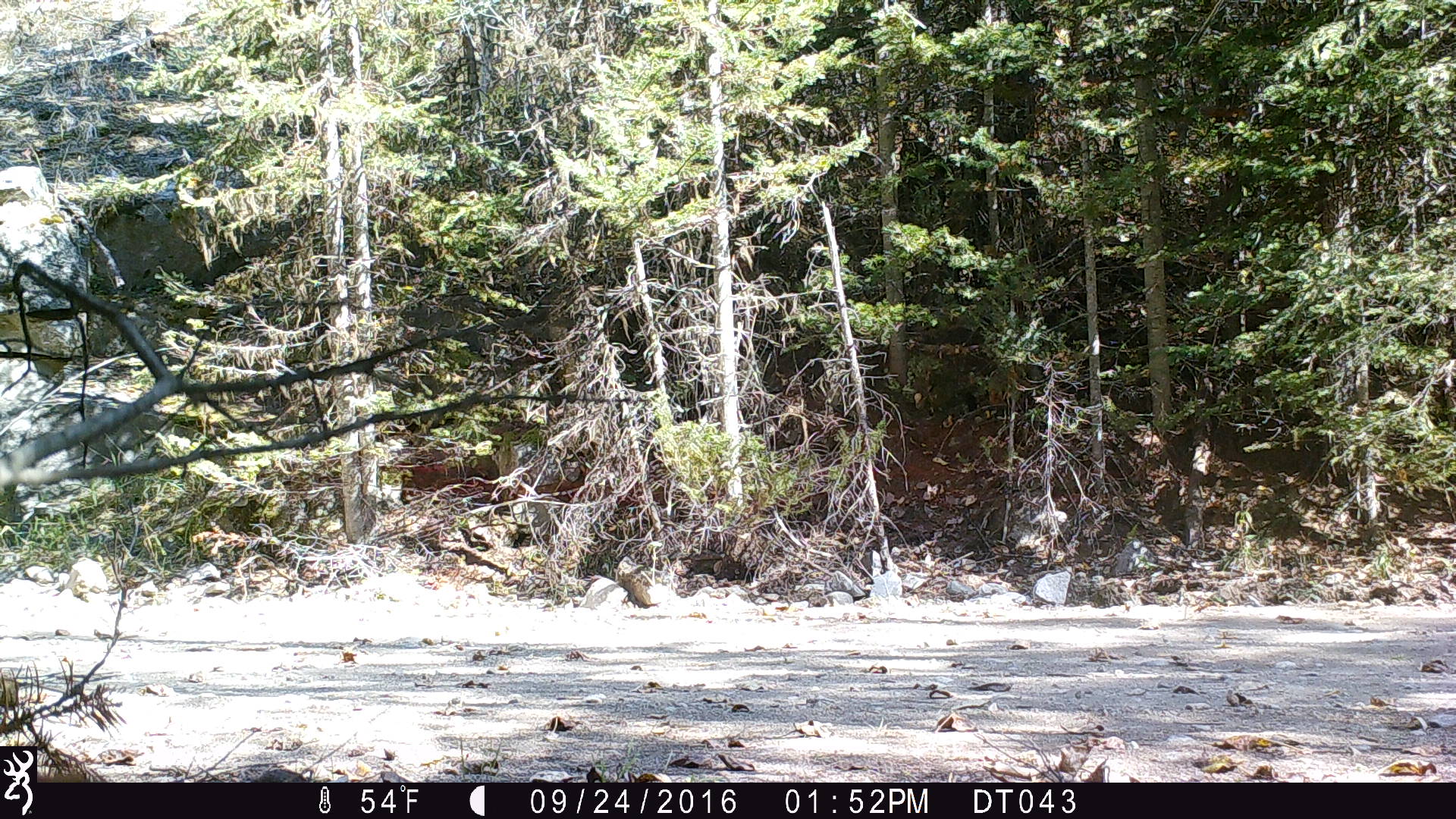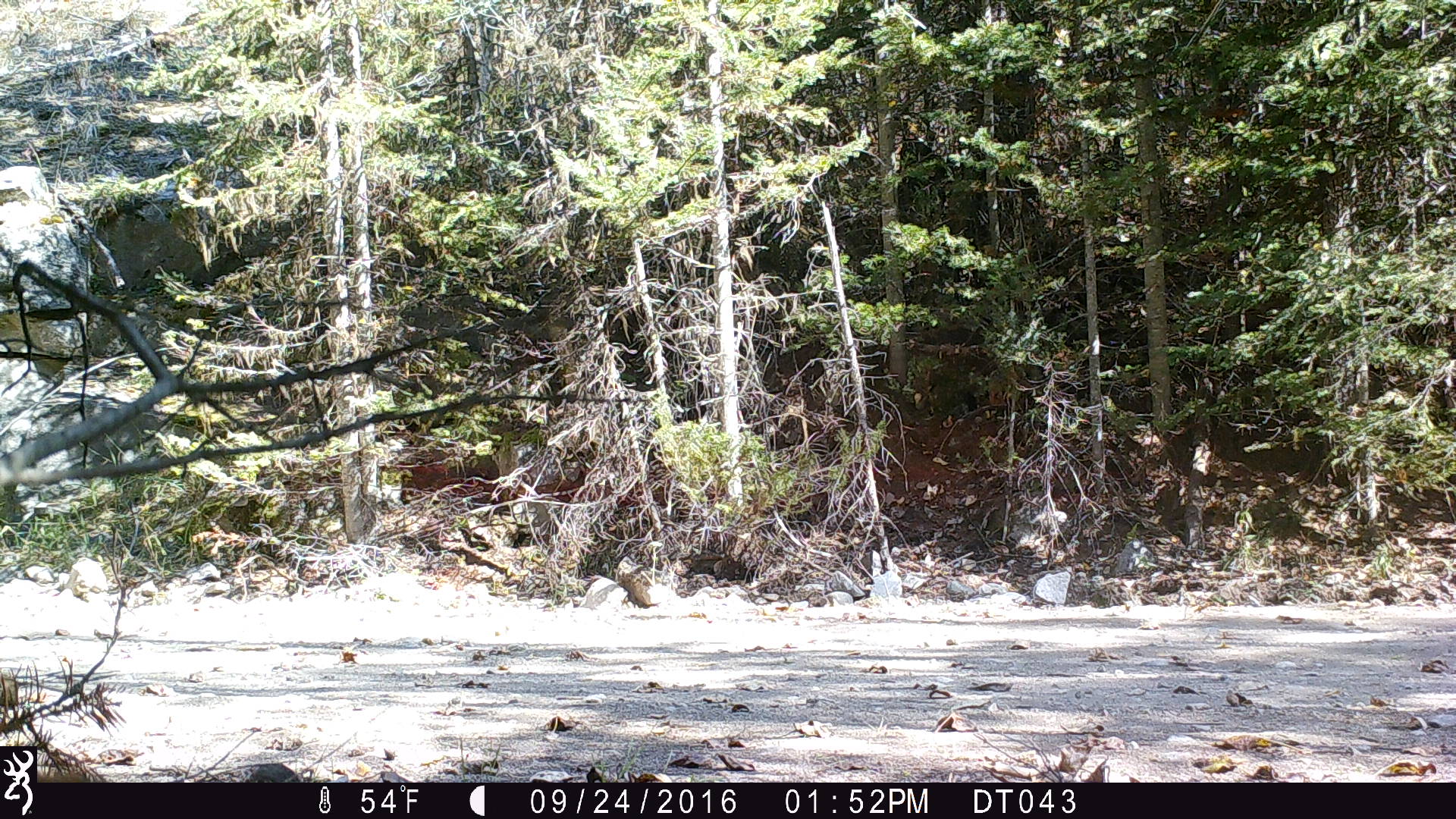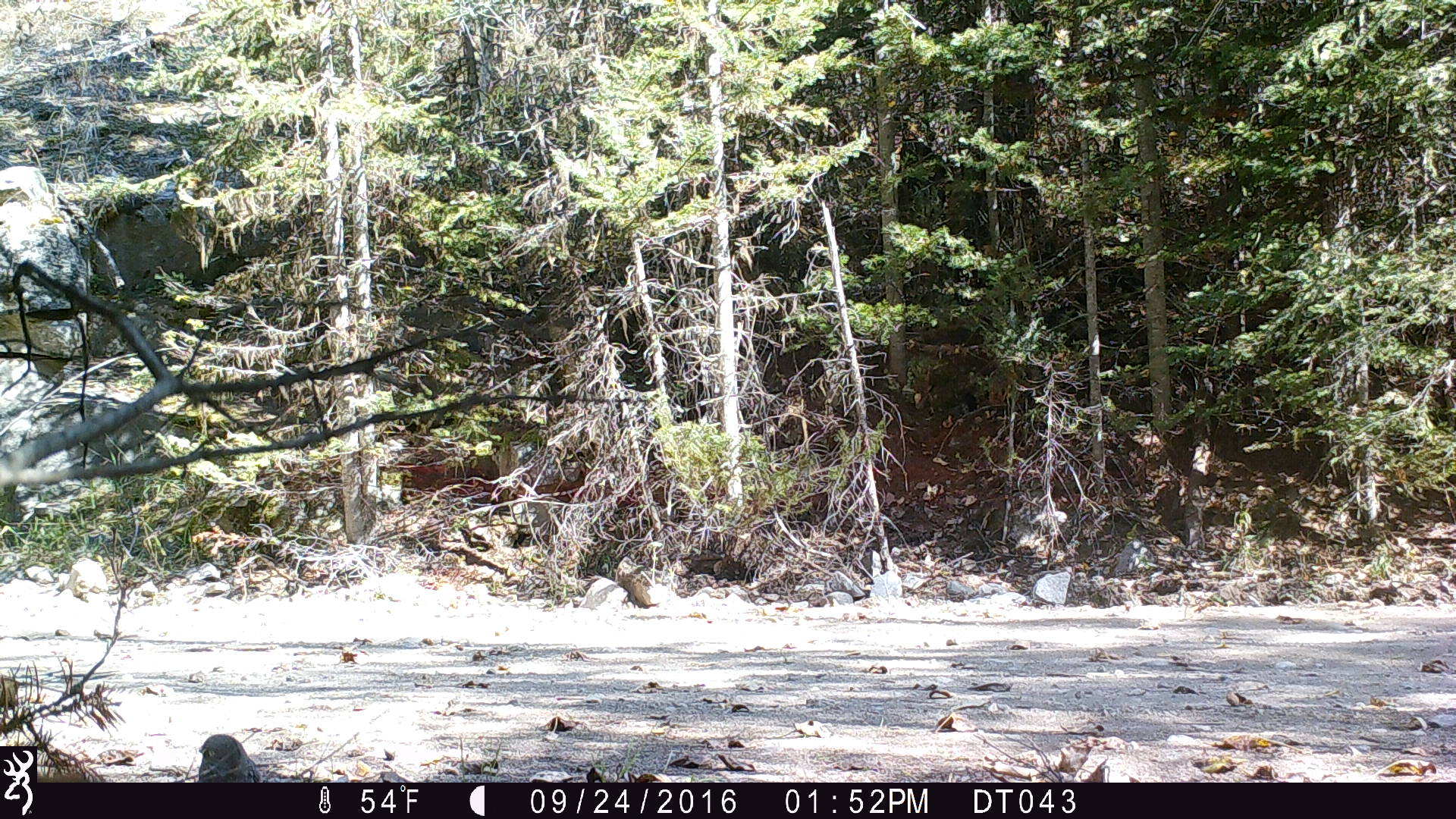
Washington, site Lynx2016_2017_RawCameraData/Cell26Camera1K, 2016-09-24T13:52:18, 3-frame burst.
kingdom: Animalia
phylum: Chordata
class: Aves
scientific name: Aves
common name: birds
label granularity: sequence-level